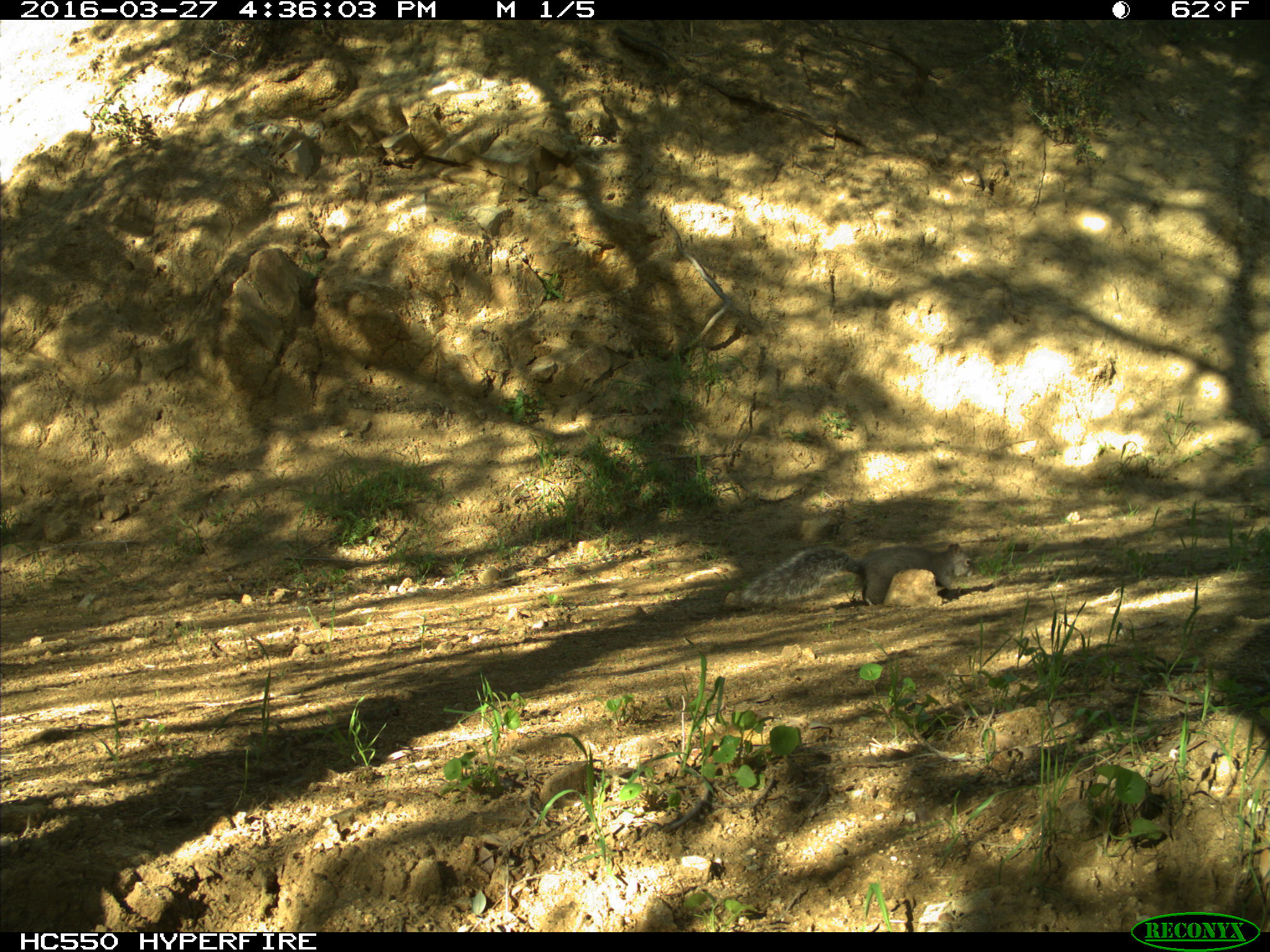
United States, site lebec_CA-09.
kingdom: Animalia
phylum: Chordata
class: Mammalia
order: Rodentia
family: Sciuridae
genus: Sciurus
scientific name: Sciurus carolinensis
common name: eastern gray squirrel